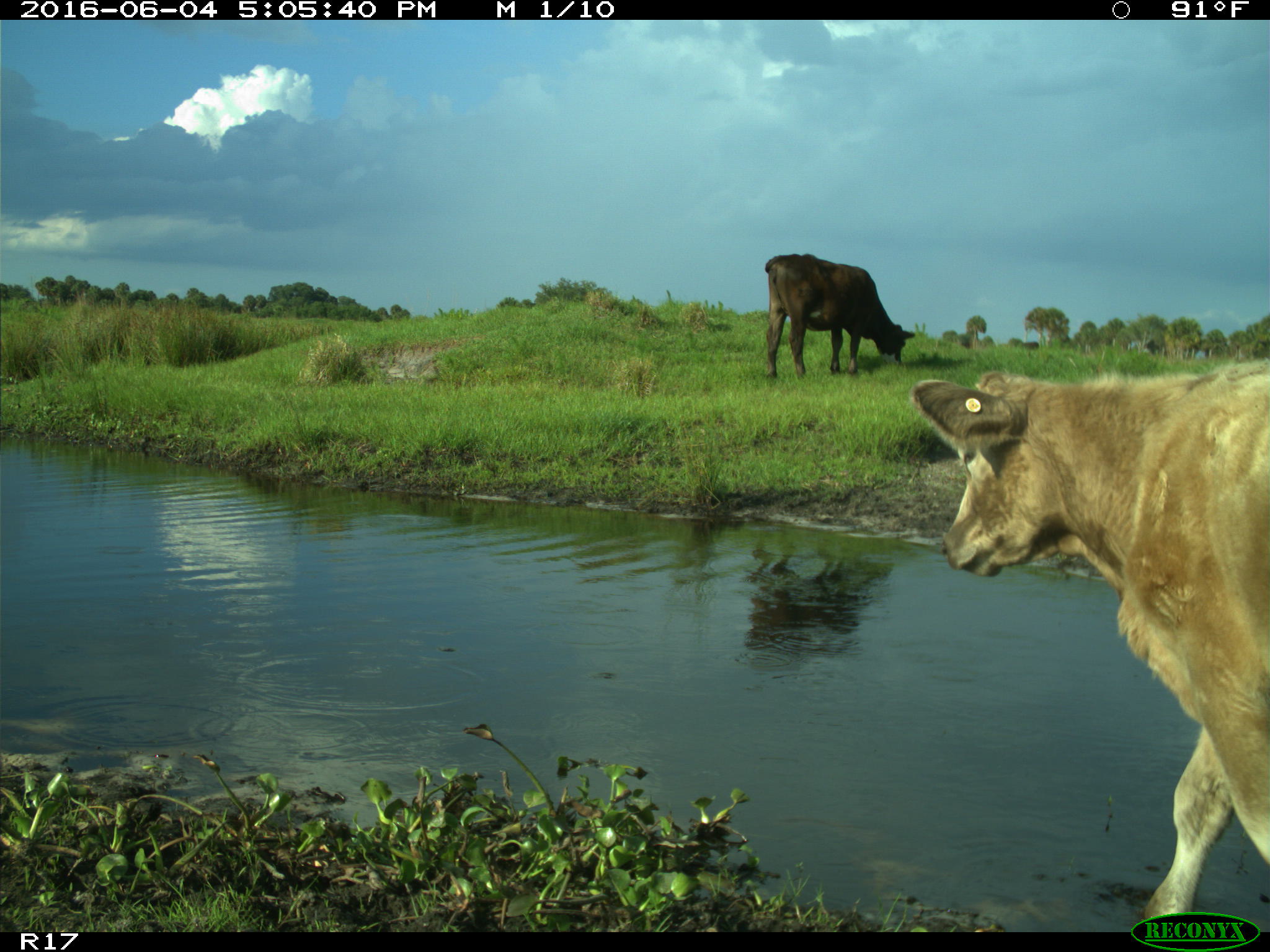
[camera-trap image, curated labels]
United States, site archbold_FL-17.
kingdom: Animalia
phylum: Chordata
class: Mammalia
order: Artiodactyla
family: Bovidae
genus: Bos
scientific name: Bos taurus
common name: domestic cow